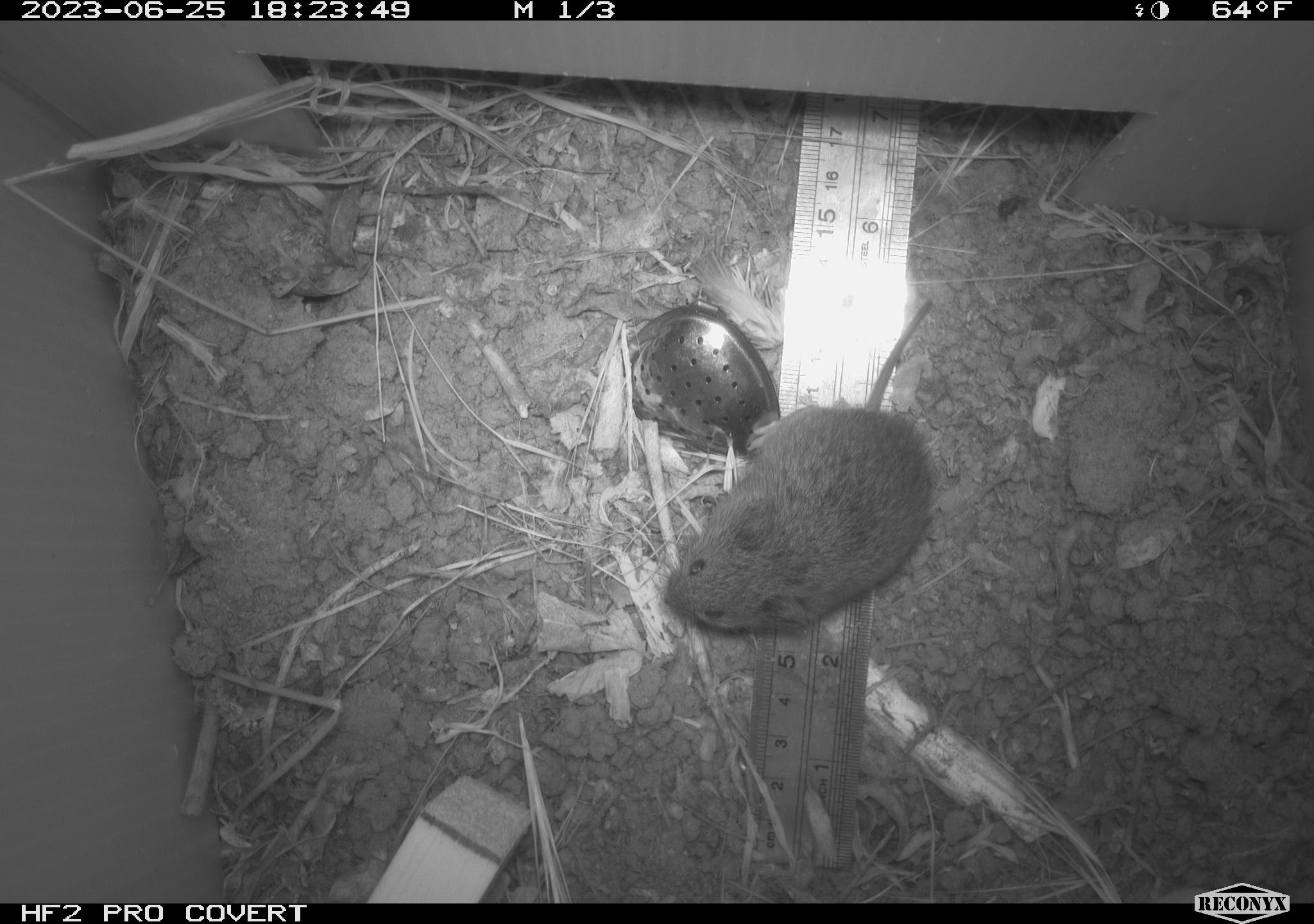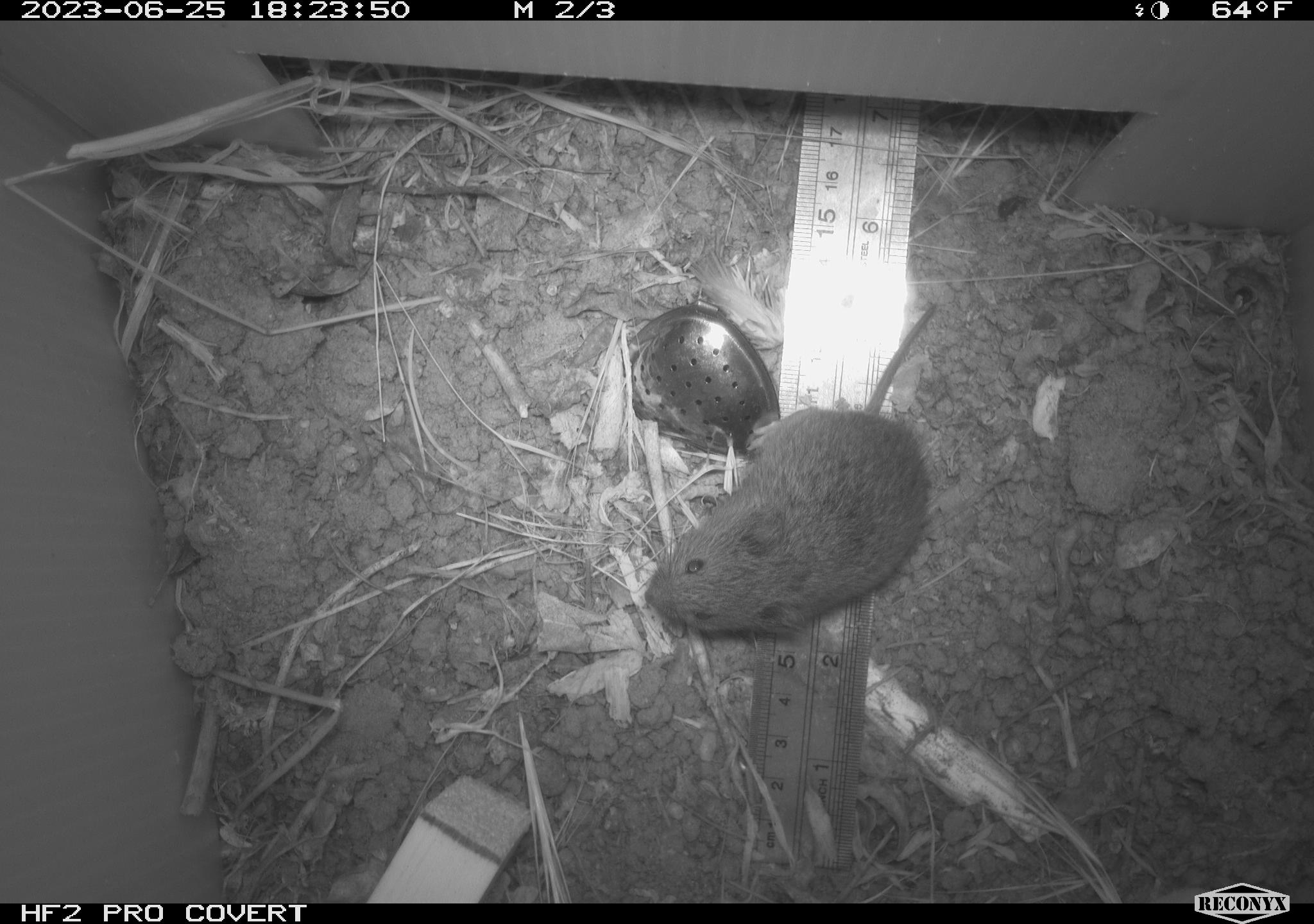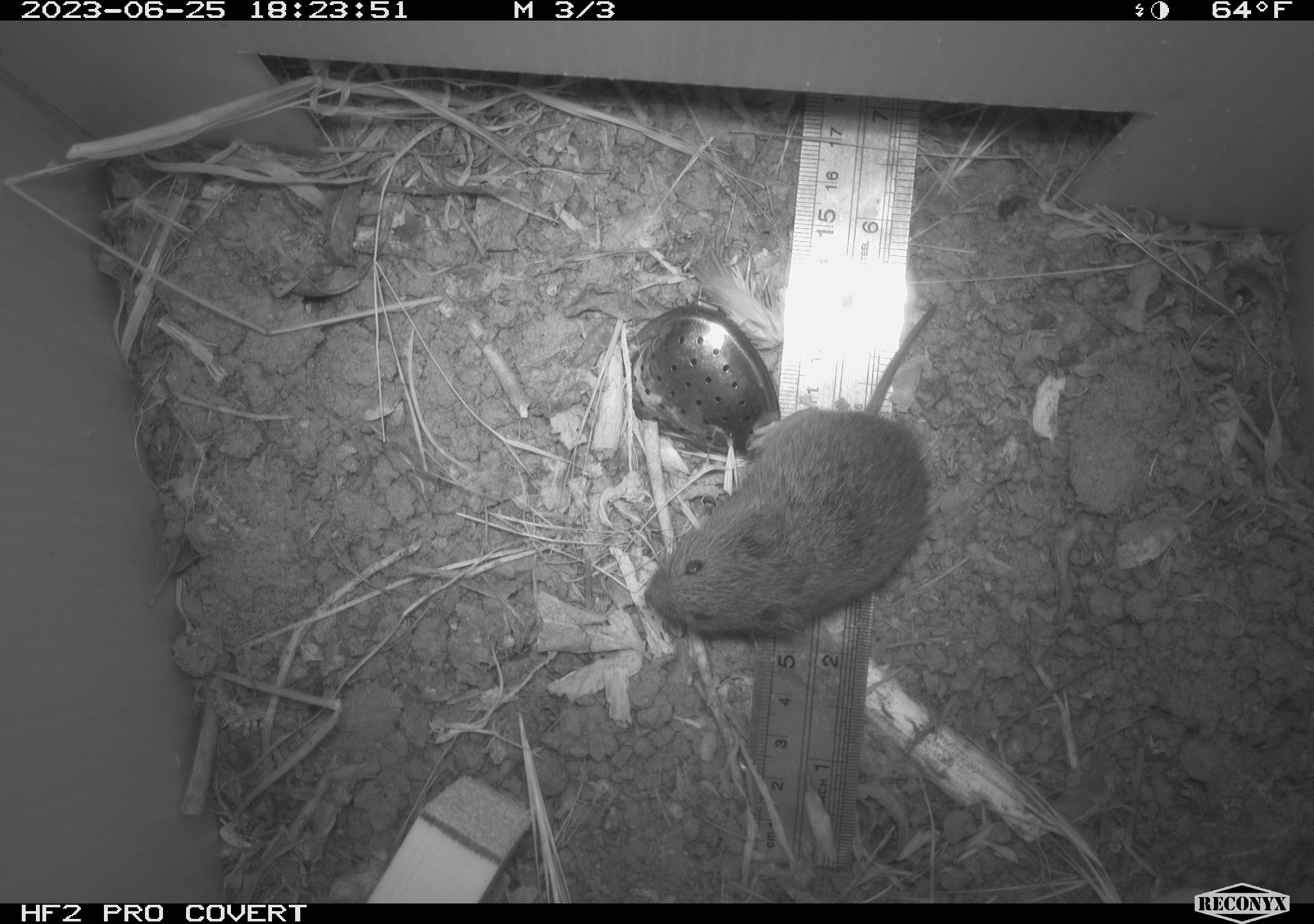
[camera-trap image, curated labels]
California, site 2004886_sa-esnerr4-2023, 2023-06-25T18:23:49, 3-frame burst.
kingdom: Animalia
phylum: Chordata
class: Mammalia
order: Rodentia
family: Cricetidae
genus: Microtus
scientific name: Microtus californicus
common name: california vole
California vole (Microtus californicus).